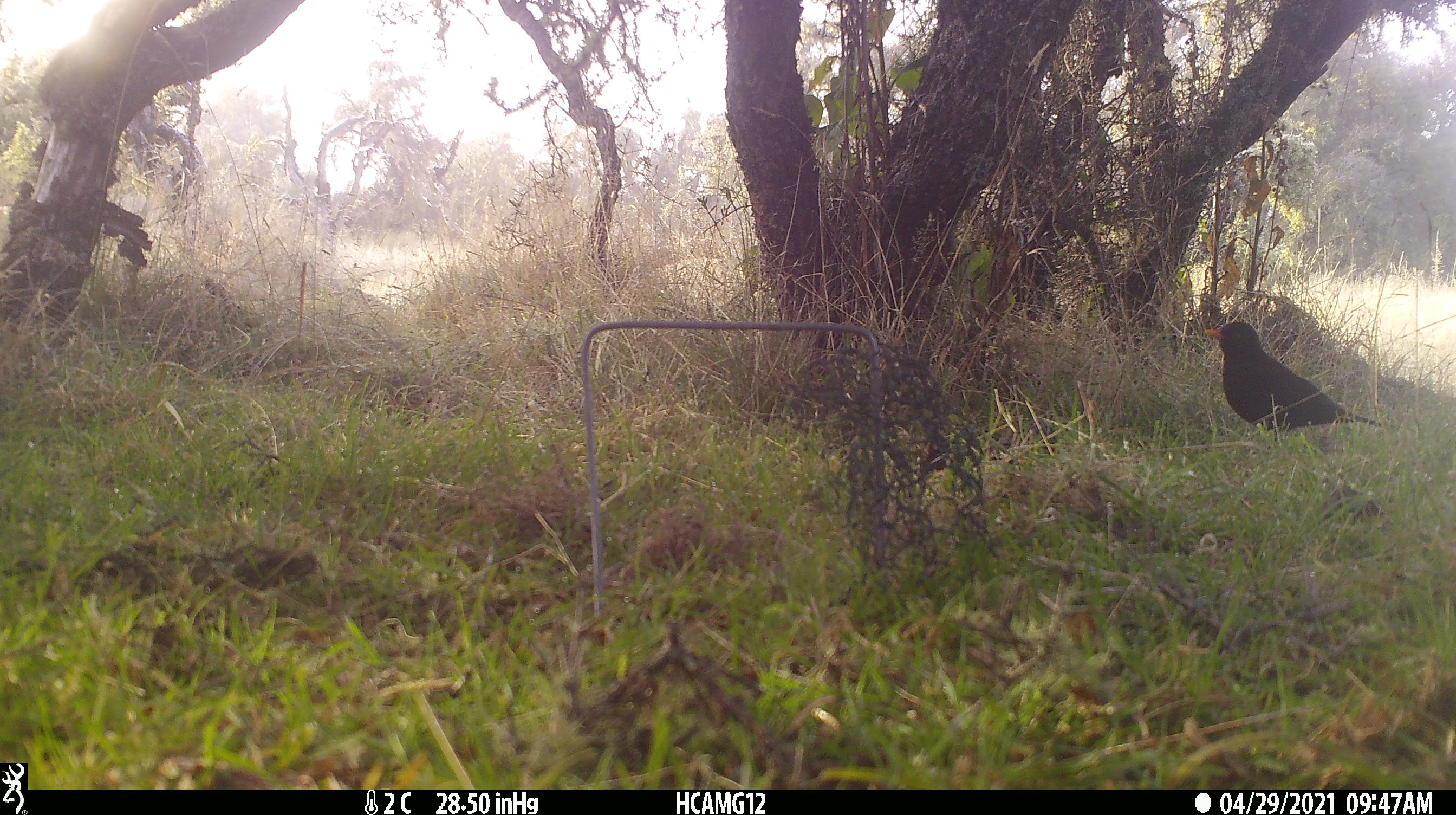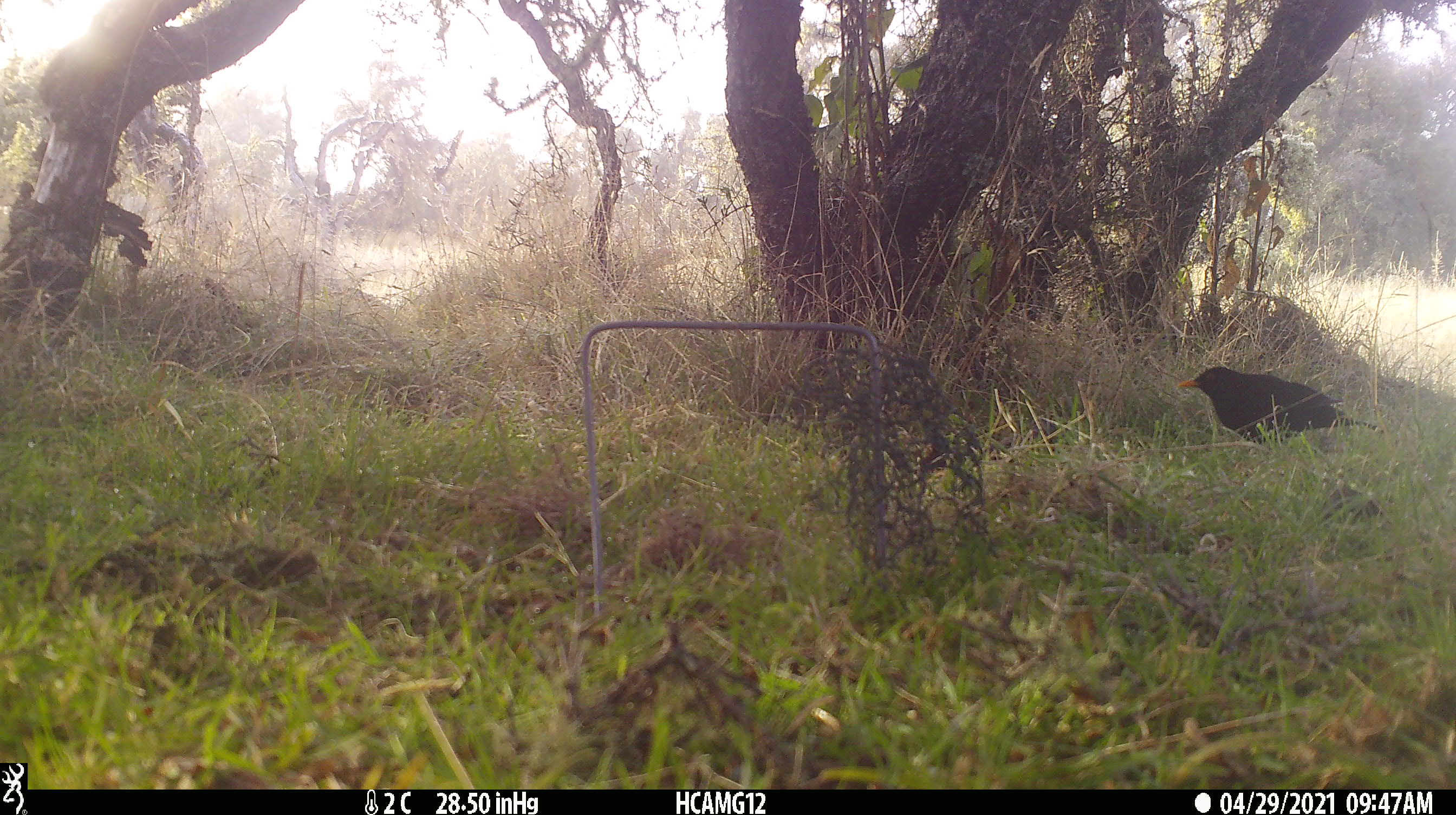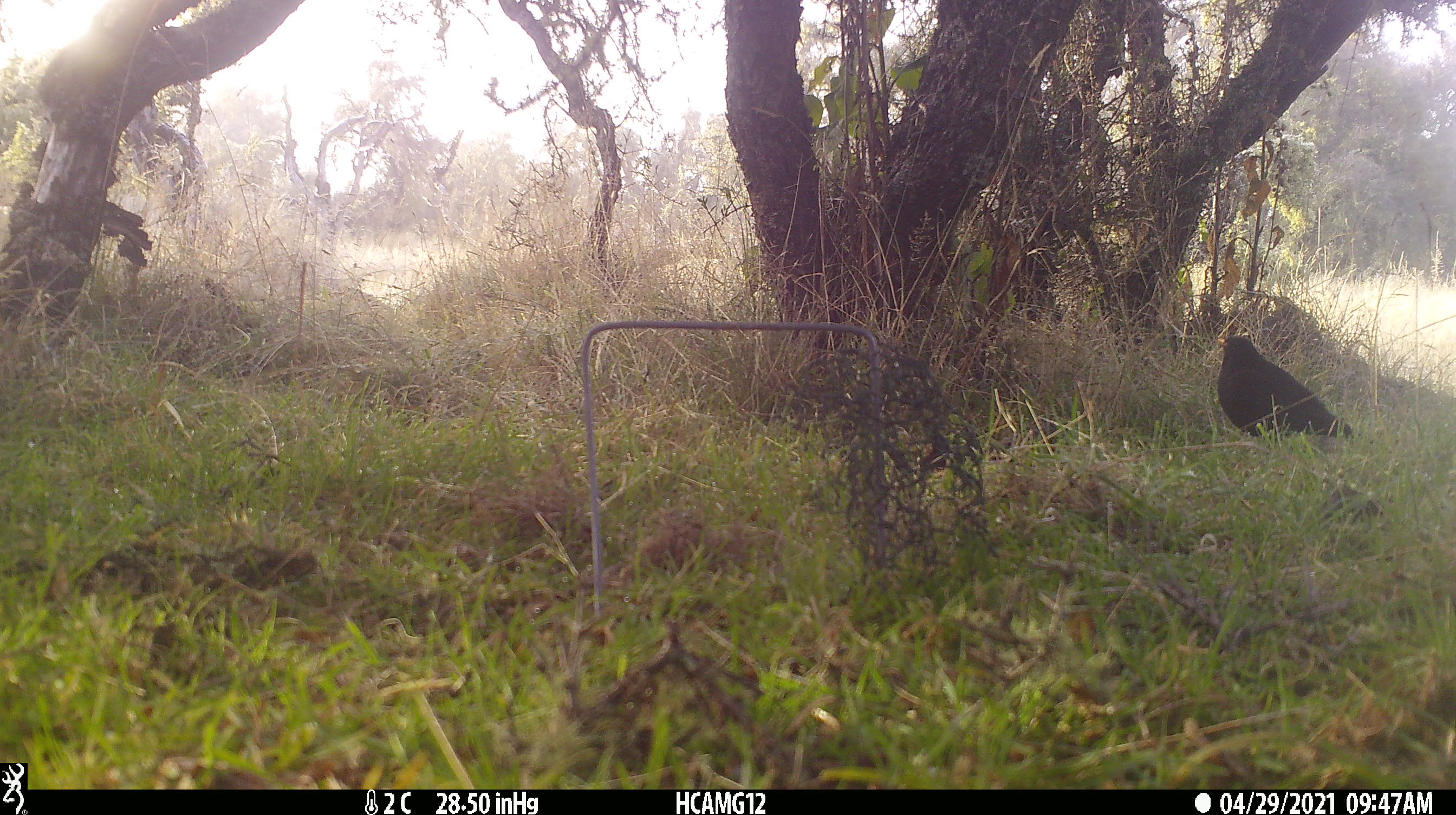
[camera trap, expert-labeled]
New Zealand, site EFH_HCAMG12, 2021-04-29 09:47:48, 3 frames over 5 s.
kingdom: Animalia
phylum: Chordata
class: Aves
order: Passeriformes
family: Turdidae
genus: Turdus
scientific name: Turdus merula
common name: eurasian blackbird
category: blackbird